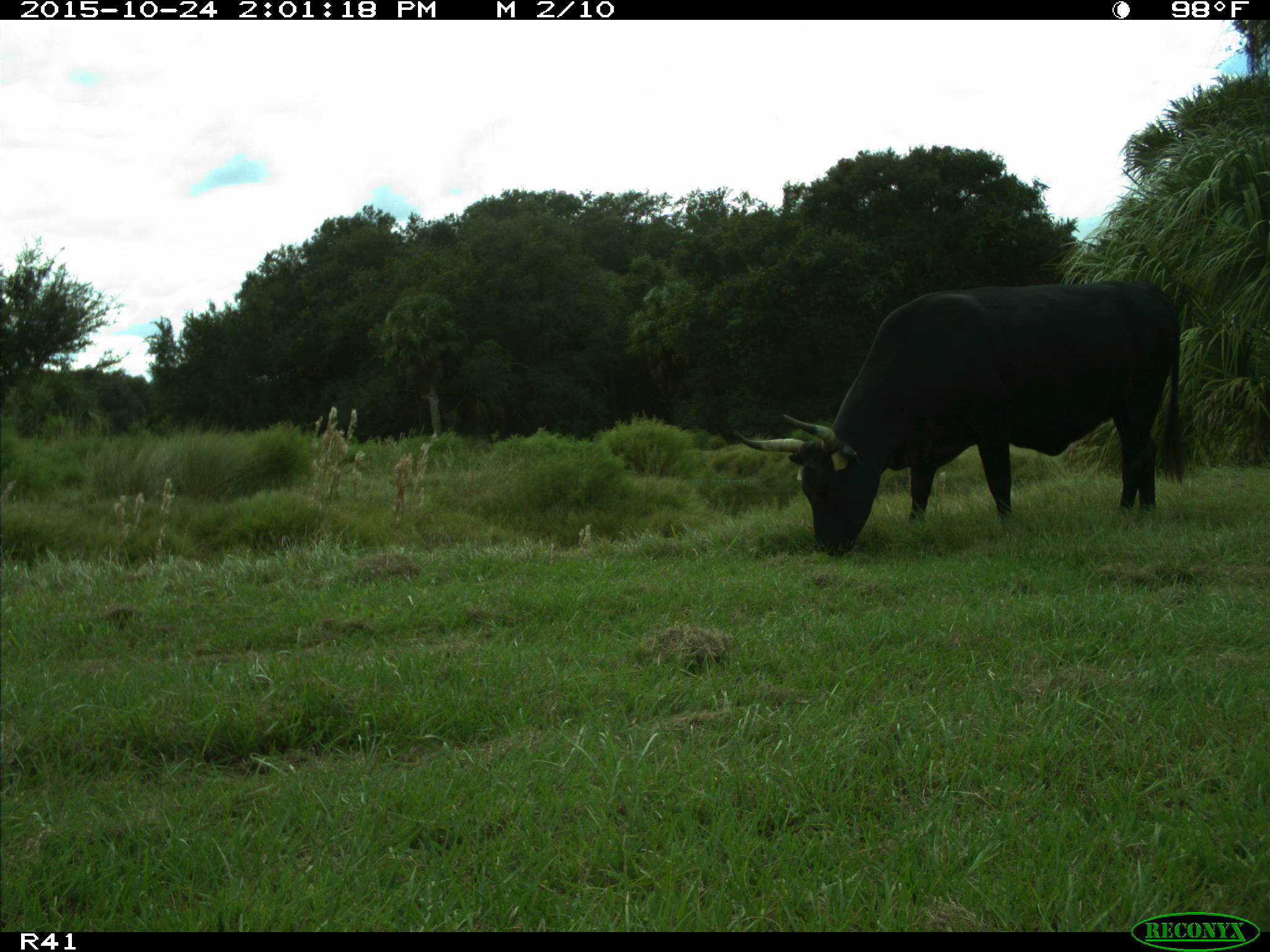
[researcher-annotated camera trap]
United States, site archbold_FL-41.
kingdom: Animalia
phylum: Chordata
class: Mammalia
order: Artiodactyla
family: Bovidae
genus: Bos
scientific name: Bos taurus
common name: domestic cow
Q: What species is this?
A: Bos taurus (domestic cow).